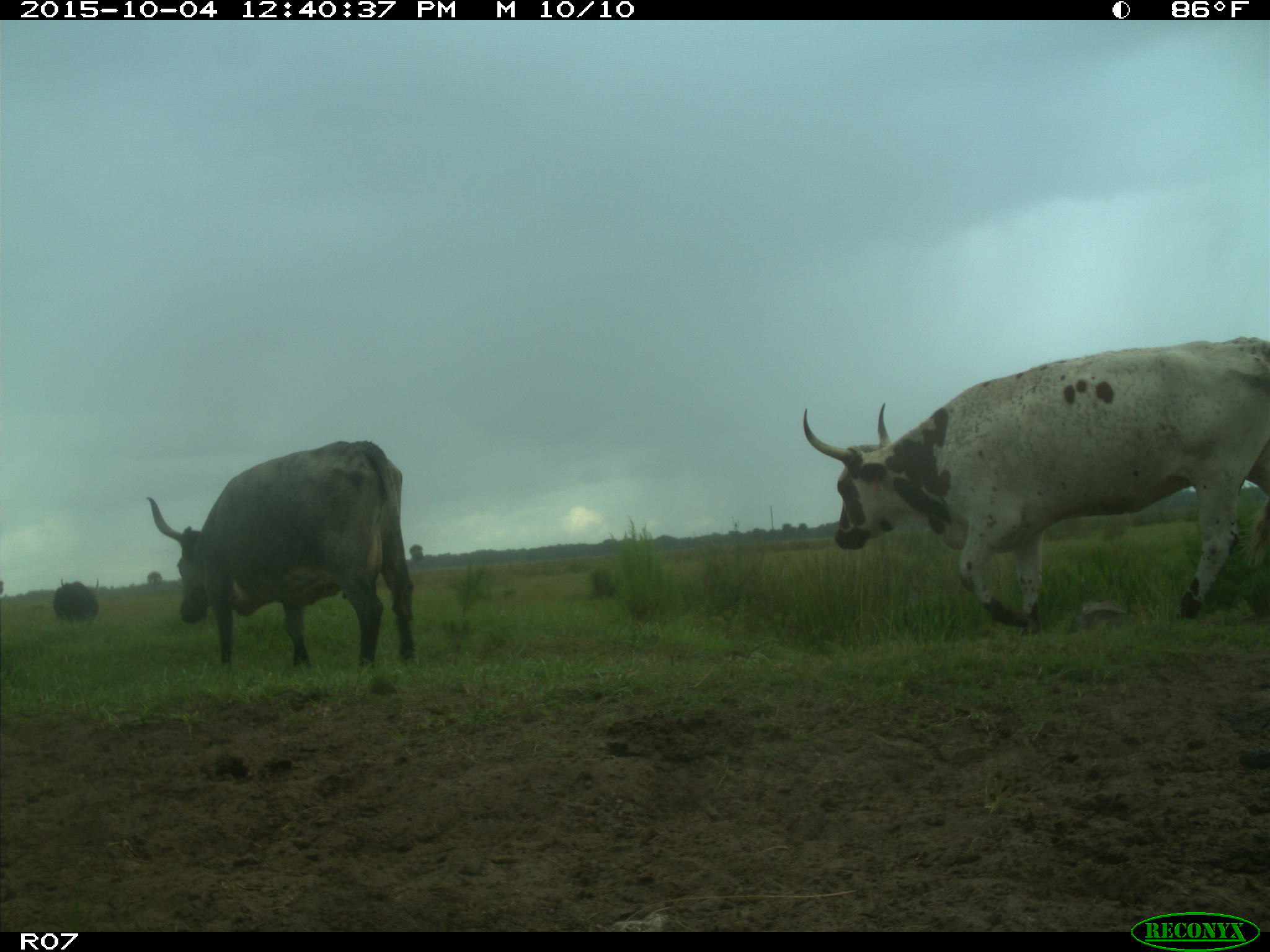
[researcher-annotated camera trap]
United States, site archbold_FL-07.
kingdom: Animalia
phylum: Chordata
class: Mammalia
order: Artiodactyla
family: Bovidae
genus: Bos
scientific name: Bos taurus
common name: domestic cow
Bos taurus (domestic cow).